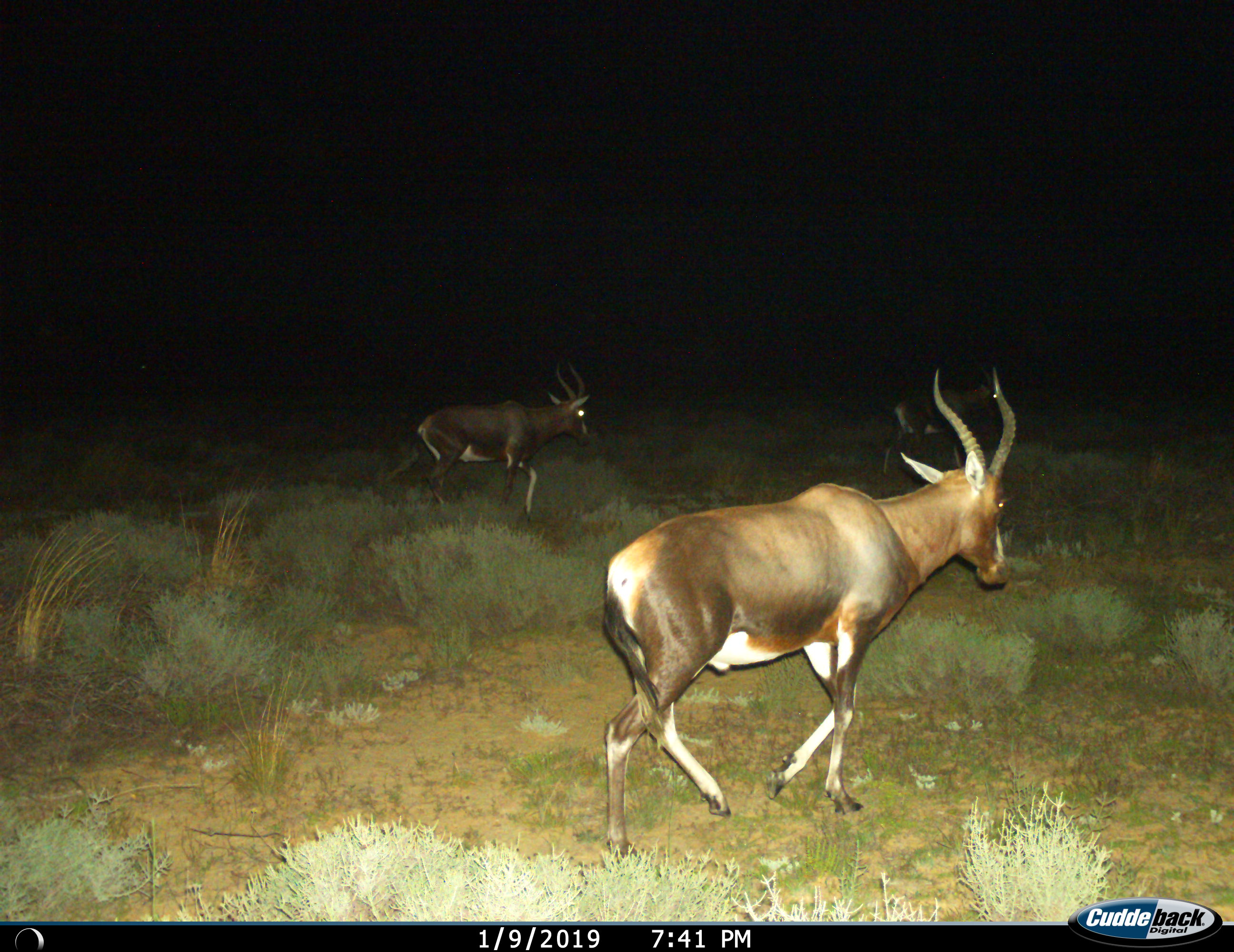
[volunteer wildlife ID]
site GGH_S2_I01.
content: unidentified animal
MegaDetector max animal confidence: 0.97